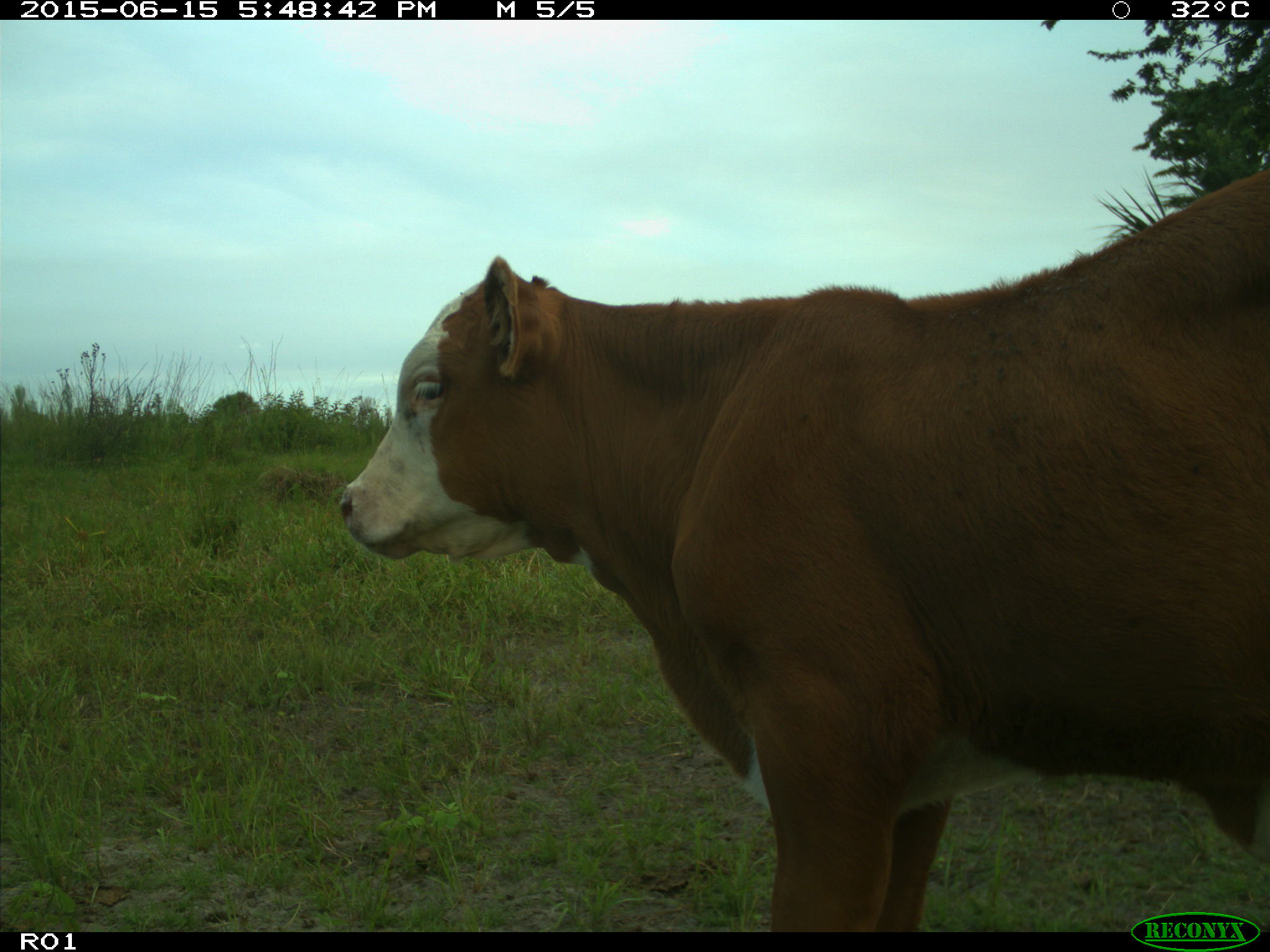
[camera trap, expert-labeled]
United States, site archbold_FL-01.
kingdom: Animalia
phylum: Chordata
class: Mammalia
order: Artiodactyla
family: Bovidae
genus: Bos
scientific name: Bos taurus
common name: domestic cow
Bos taurus (domestic cow).